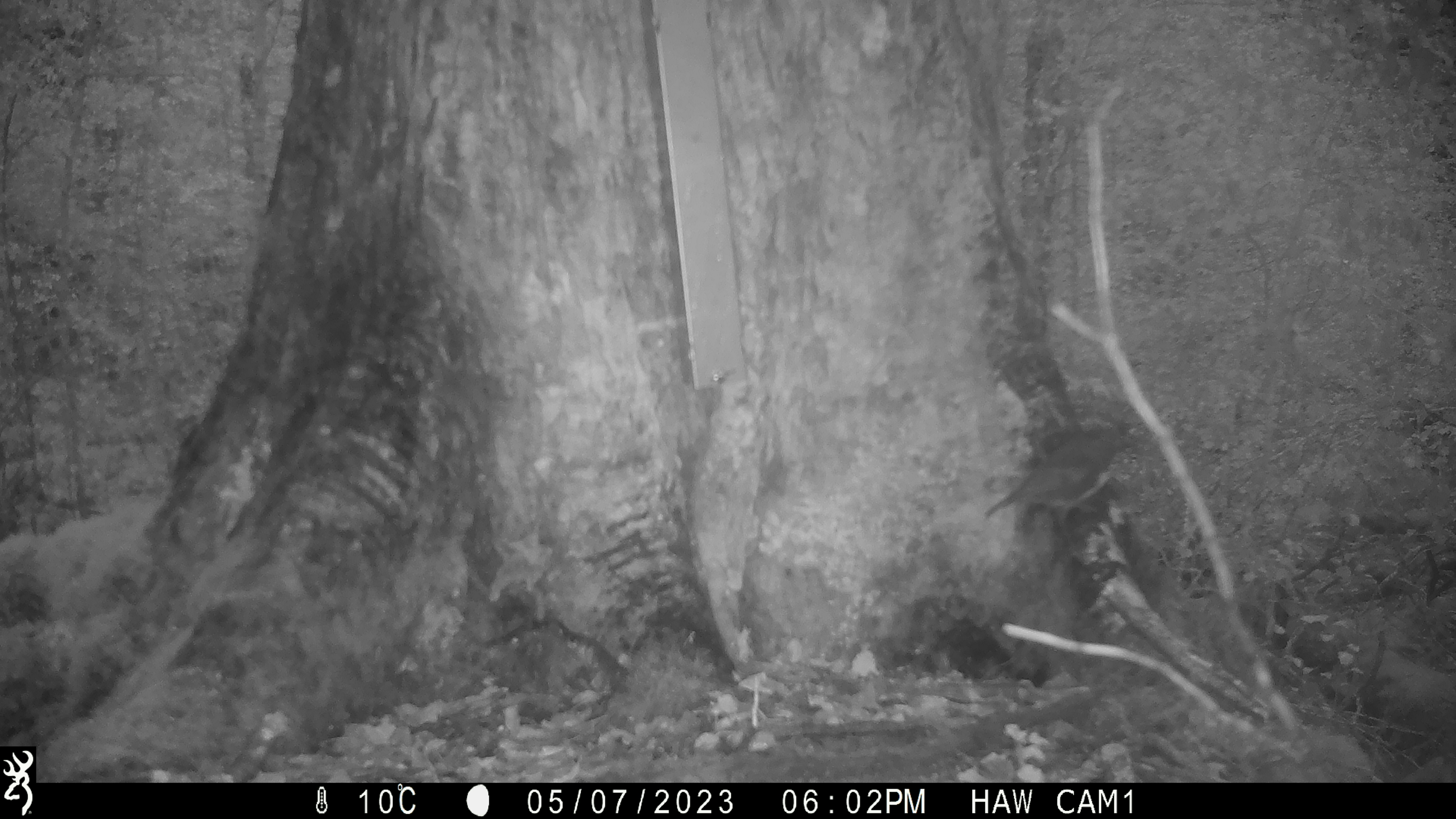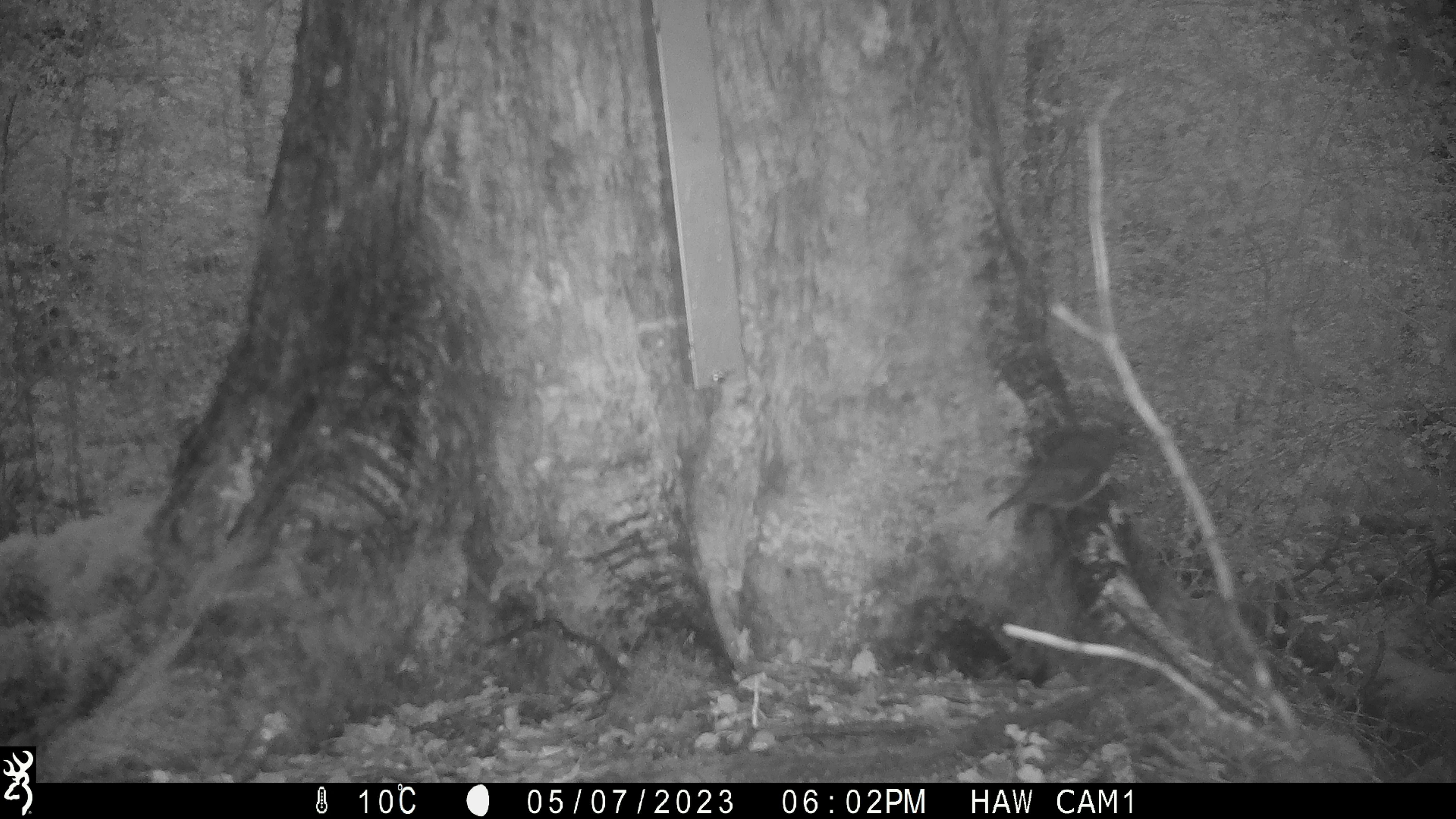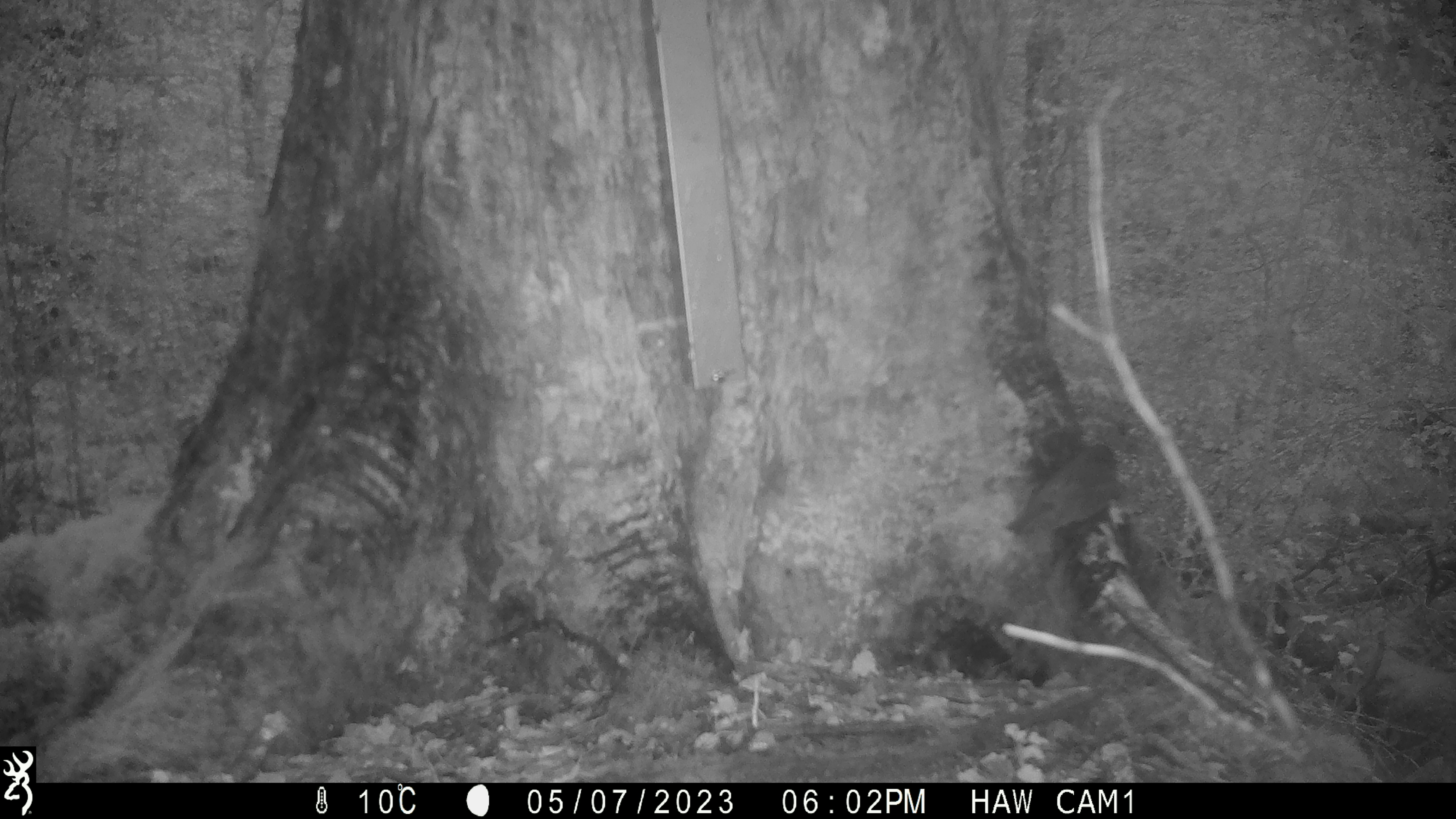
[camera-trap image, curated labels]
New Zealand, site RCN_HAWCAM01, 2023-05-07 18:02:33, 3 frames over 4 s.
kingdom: Animalia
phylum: Chordata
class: Aves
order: Passeriformes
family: Petroicidae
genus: Petroica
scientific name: Petroica australis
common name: new zealand robin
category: robin